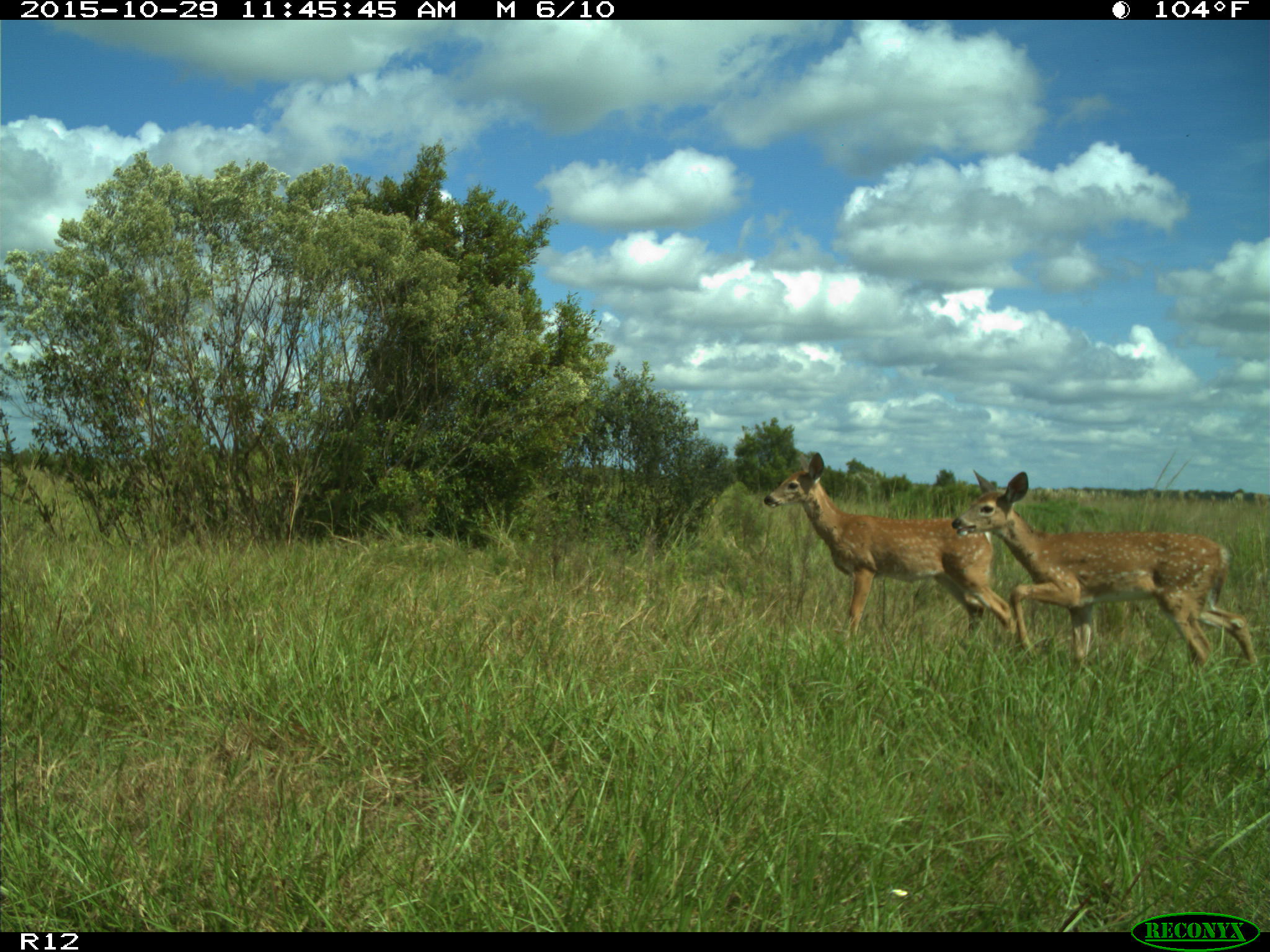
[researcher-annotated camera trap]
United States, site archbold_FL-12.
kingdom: Animalia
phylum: Chordata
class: Mammalia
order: Artiodactyla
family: Cervidae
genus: Odocoileus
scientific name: Odocoileus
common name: deer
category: unidentified deer